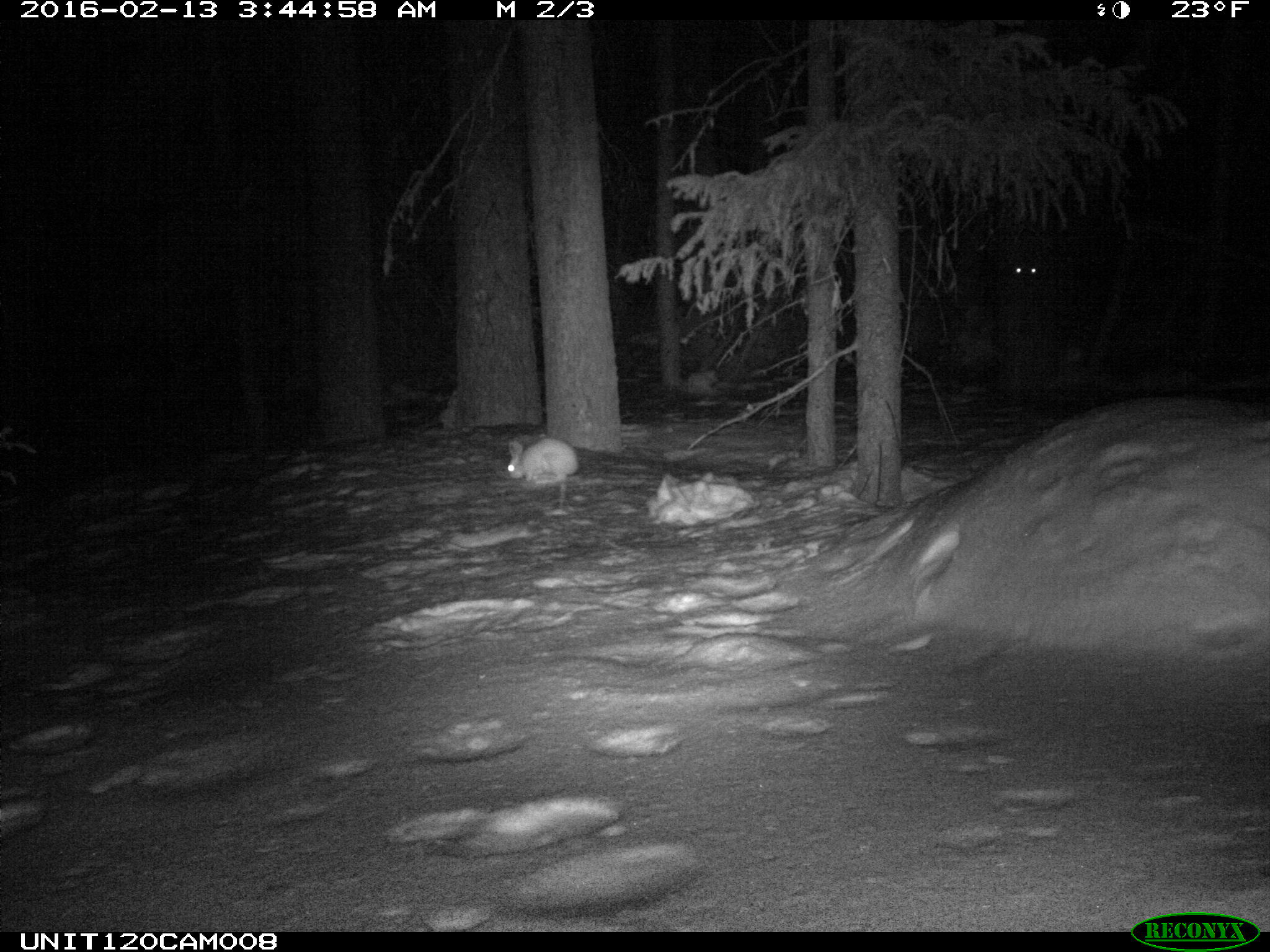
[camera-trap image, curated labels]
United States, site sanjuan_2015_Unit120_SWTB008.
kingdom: Animalia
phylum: Chordata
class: Mammalia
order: Lagomorpha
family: Leporidae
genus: Lepus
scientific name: Lepus americanus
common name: snowshoe hare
Lepus americanus (snowshoe hare).